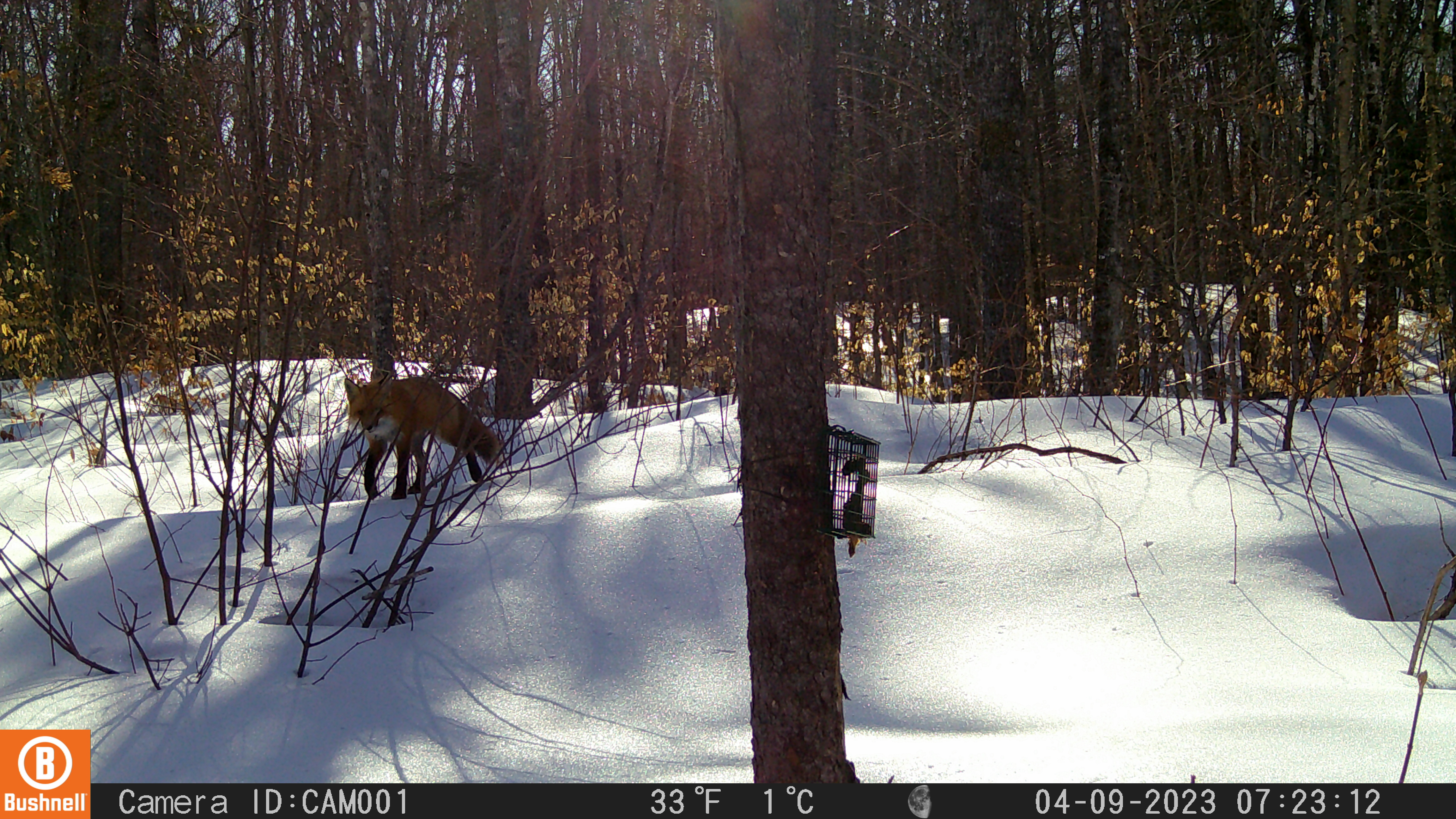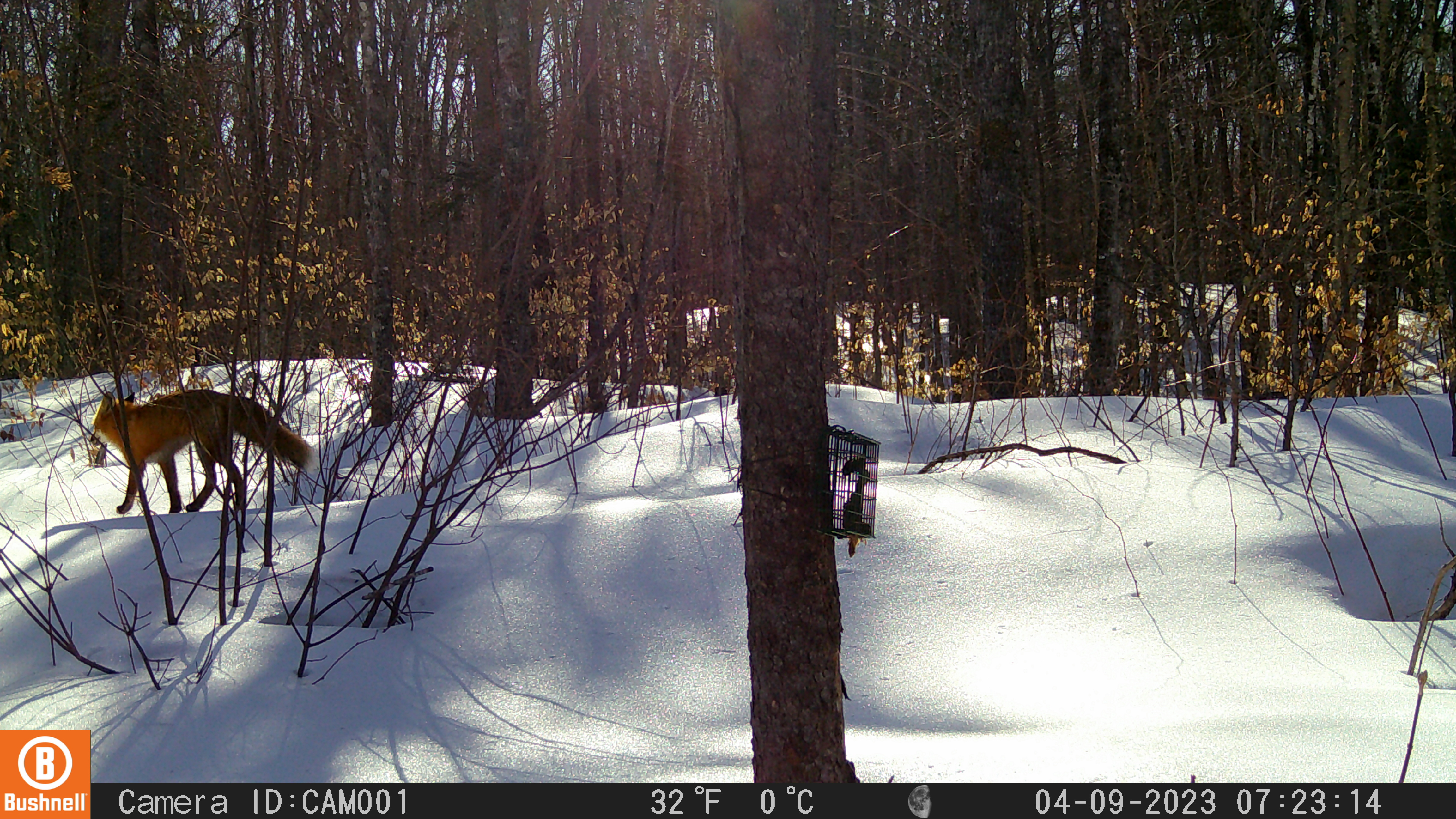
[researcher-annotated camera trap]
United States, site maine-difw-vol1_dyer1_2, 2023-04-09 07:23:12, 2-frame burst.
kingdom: Animalia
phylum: Chordata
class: Mammalia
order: Carnivora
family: Canidae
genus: Vulpes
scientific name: Vulpes vulpes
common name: red fox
Red fox (Vulpes vulpes).